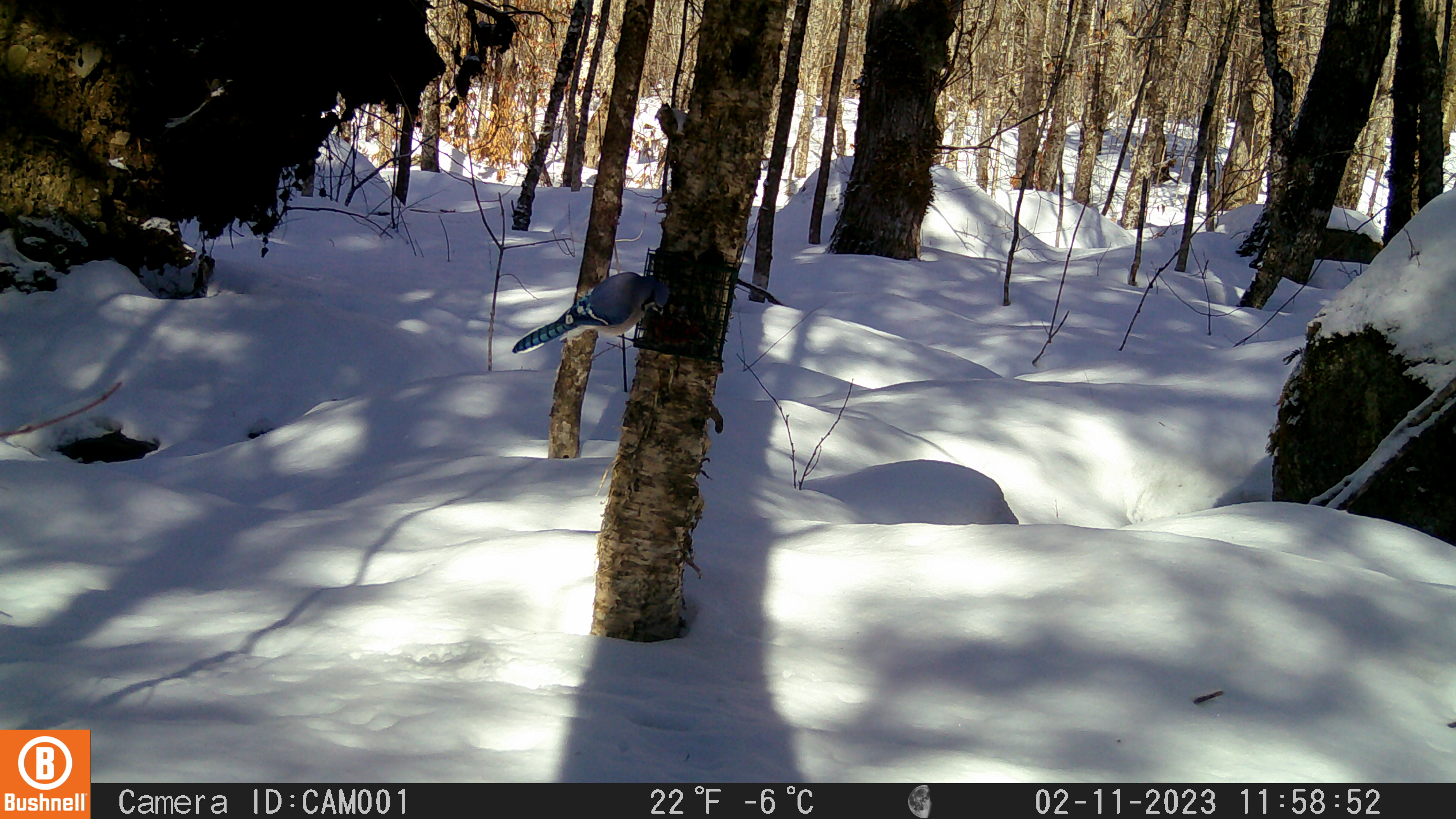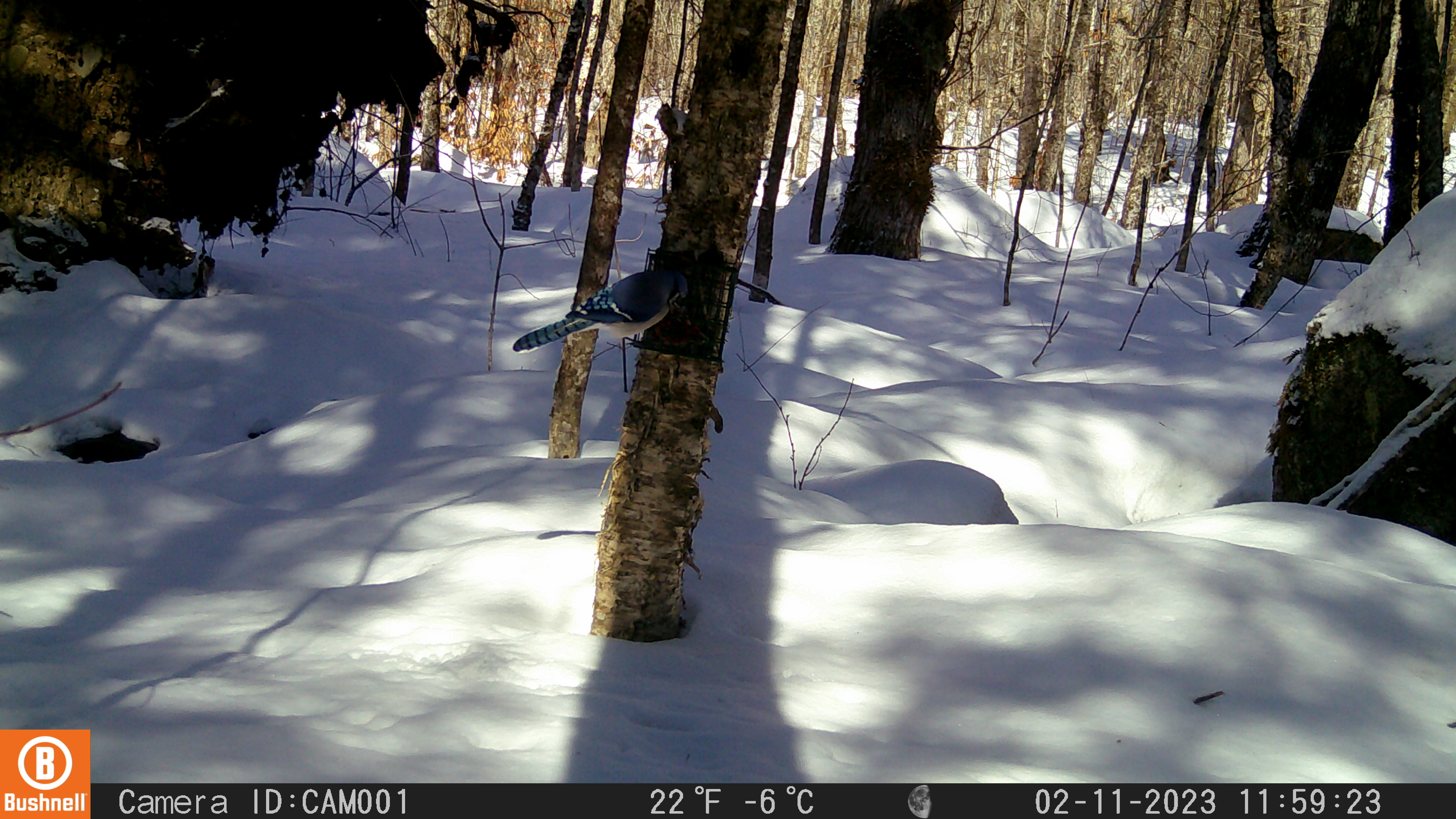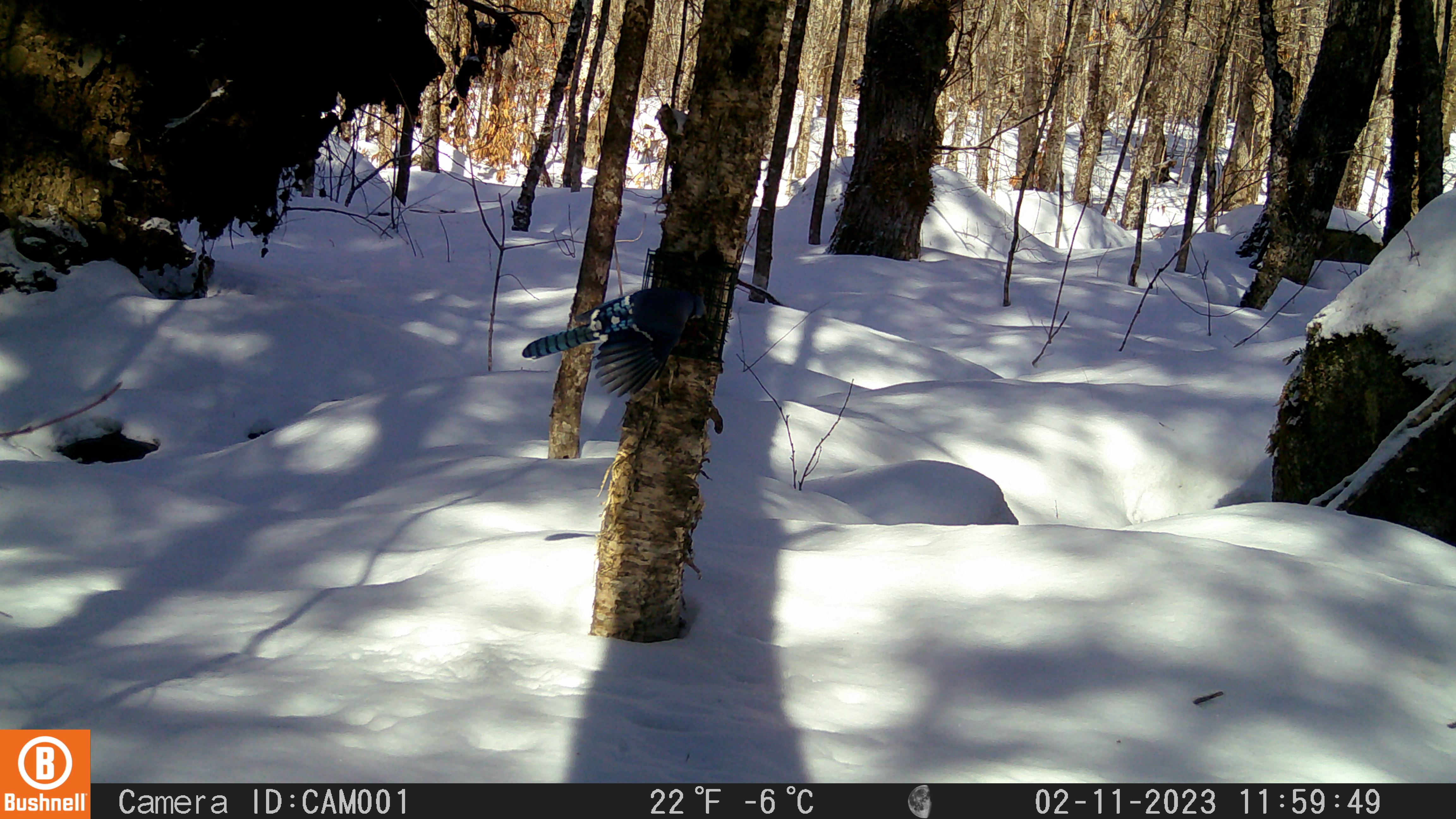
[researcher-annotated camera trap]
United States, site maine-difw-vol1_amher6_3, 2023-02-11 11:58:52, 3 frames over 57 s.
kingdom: Animalia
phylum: Chordata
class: Aves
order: Passeriformes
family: Corvidae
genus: Cyanocitta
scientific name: Cyanocitta cristata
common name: blue jay